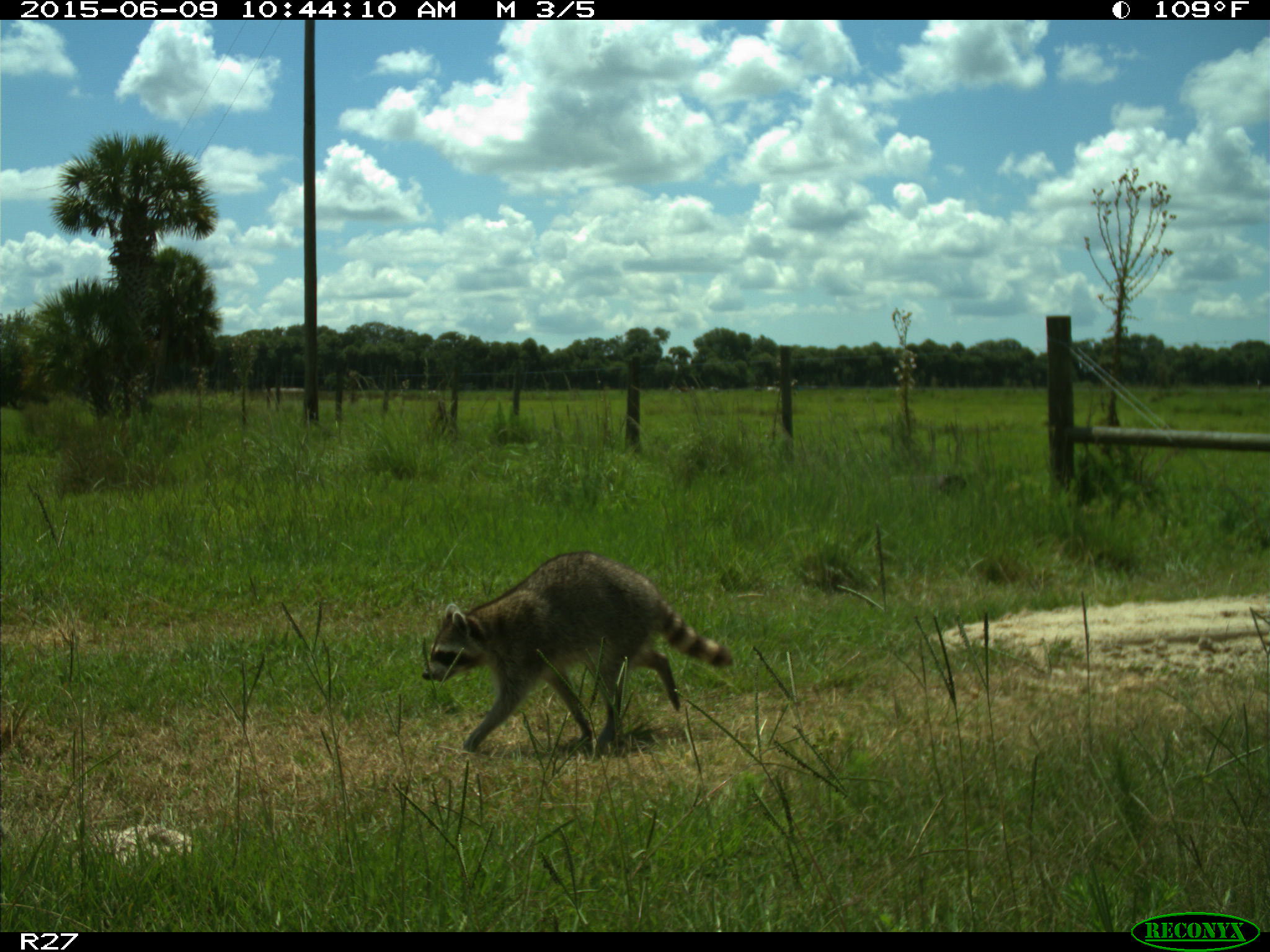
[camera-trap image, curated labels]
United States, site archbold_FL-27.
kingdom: Animalia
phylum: Chordata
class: Mammalia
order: Carnivora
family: Procyonidae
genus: Procyon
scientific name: Procyon lotor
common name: common raccoon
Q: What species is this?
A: Procyon lotor (common raccoon).